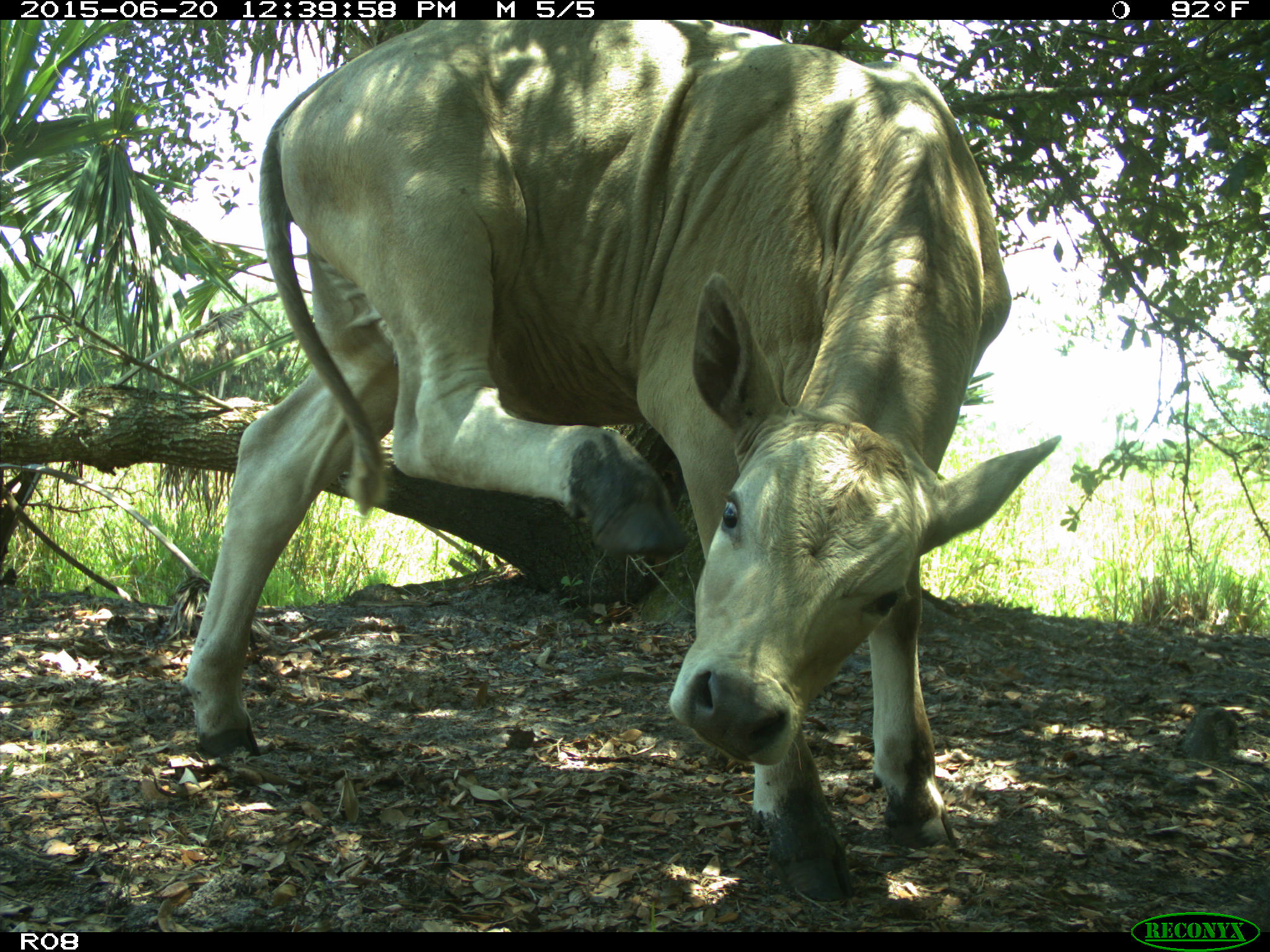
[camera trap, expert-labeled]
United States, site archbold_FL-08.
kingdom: Animalia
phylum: Chordata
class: Mammalia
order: Artiodactyla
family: Bovidae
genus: Bos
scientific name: Bos taurus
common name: domestic cow